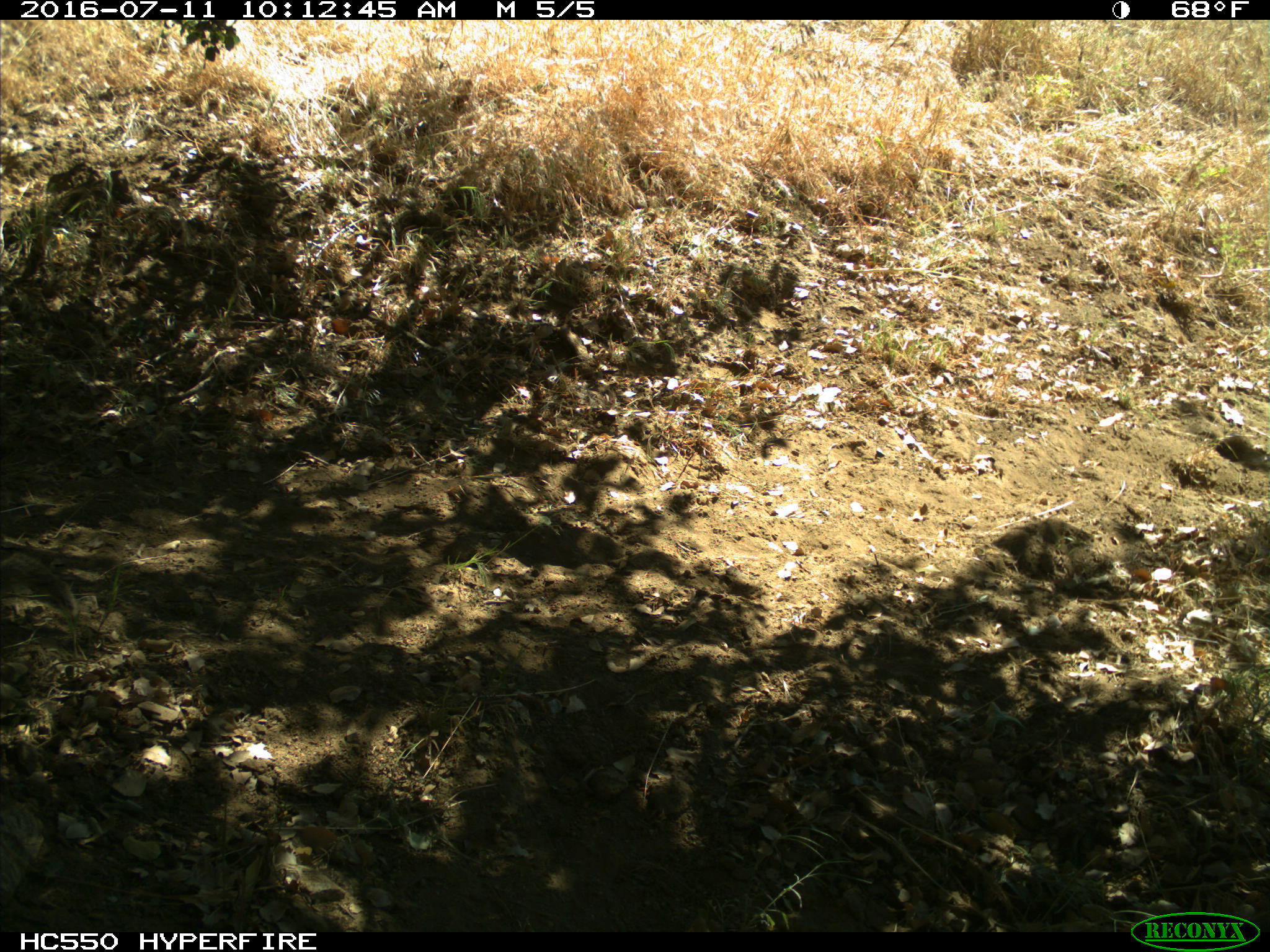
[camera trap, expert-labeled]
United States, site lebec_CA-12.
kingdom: Animalia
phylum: Chordata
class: Mammalia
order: Rodentia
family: Sciuridae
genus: Otospermophilus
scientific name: Otospermophilus beecheyi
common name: california ground squirrel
Otospermophilus beecheyi (california ground squirrel).